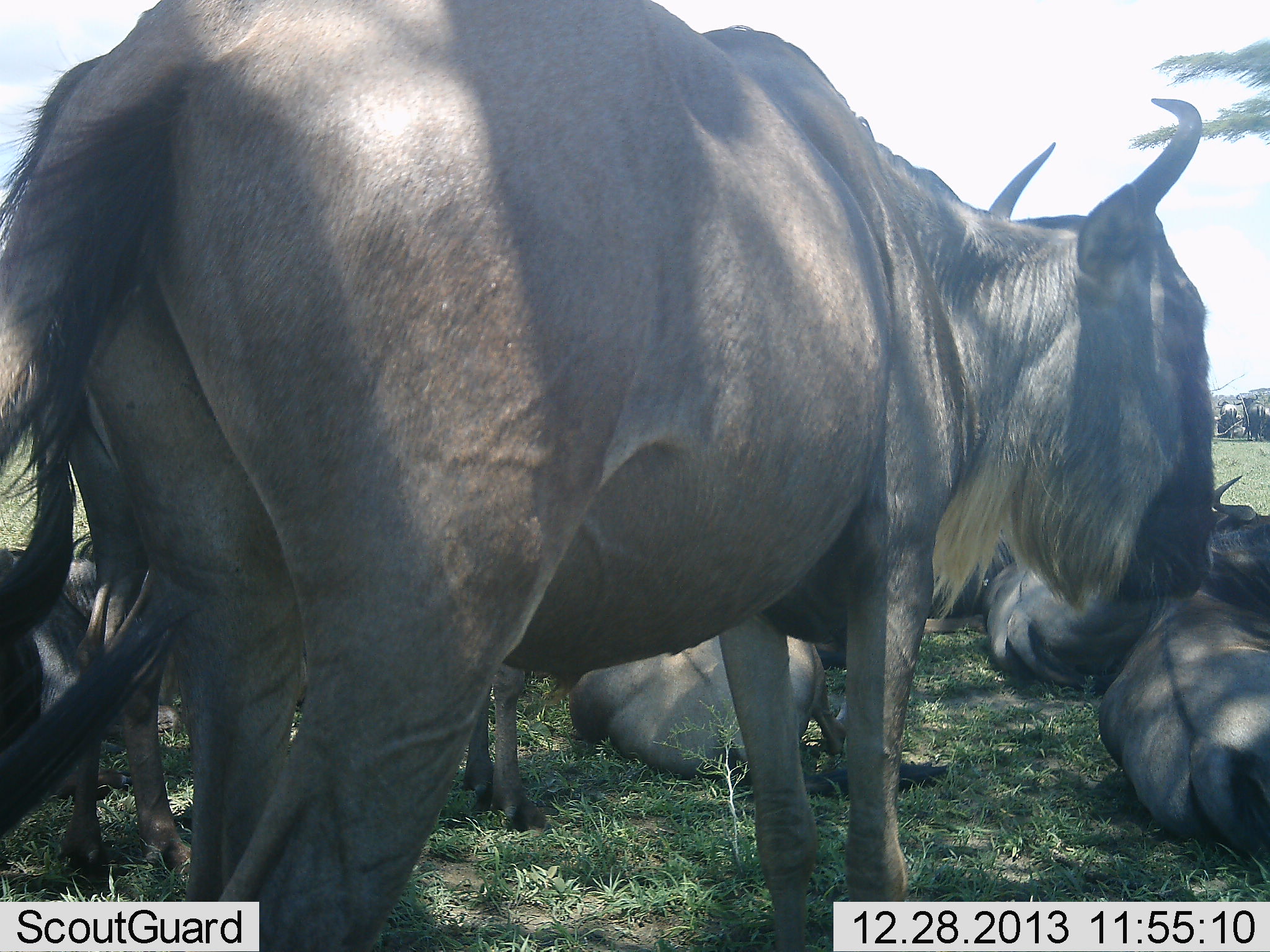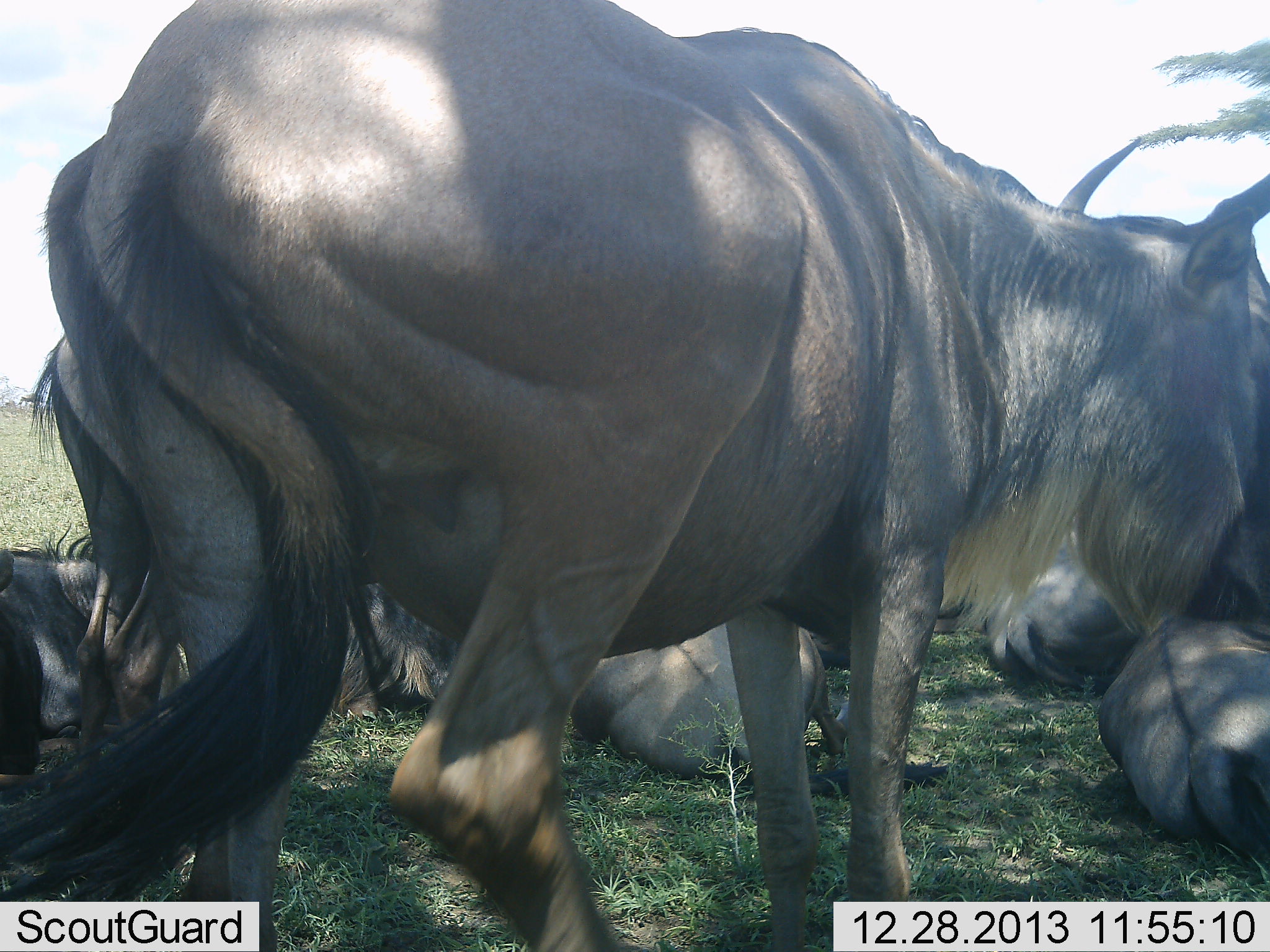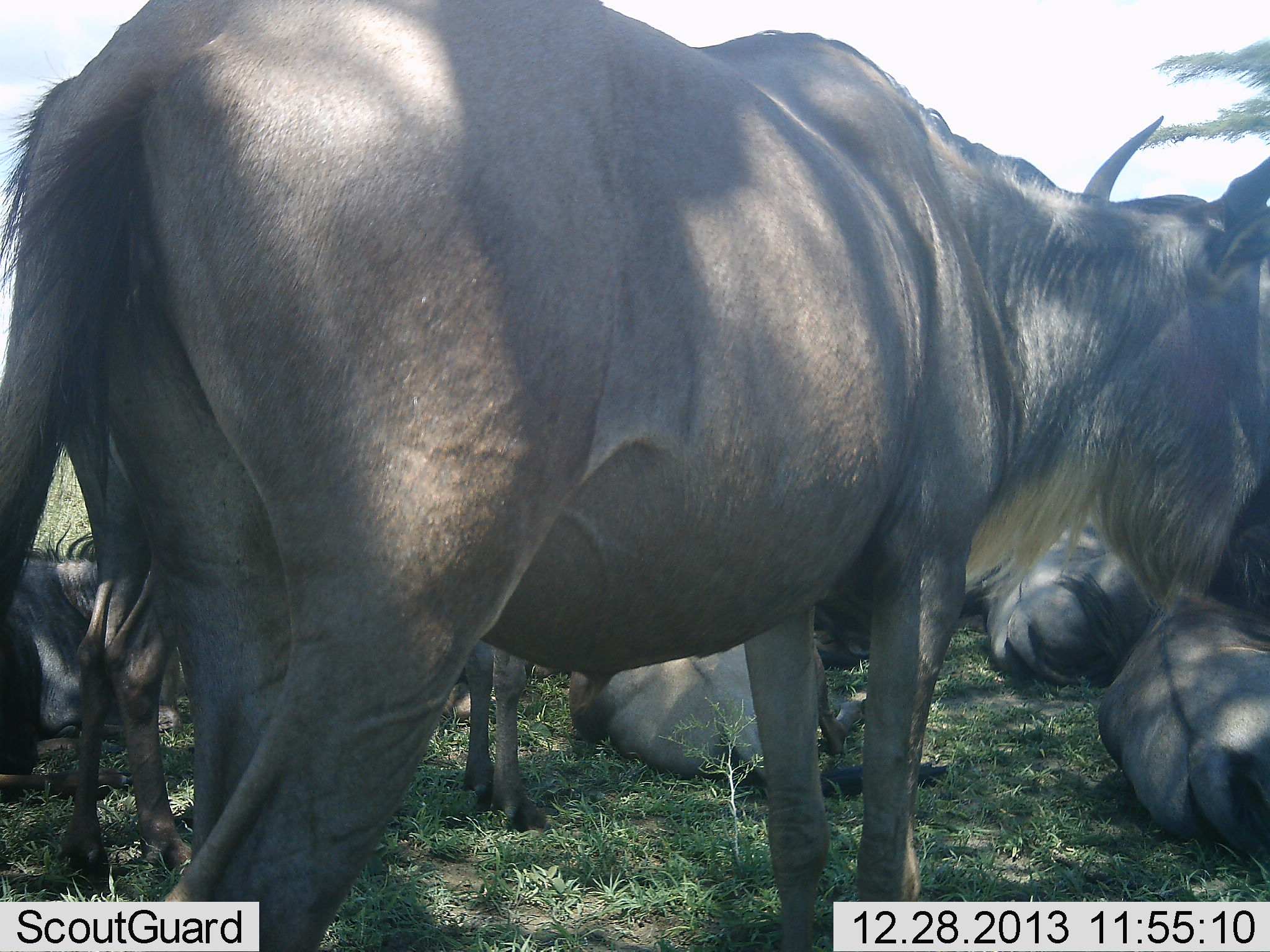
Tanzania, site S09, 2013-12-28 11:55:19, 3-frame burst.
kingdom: Animalia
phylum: Chordata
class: Mammalia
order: Artiodactyla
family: Bovidae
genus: Connochaetes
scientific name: Connochaetes taurinus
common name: blue wildebeest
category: wildebeest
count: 7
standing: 70%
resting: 100%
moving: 0%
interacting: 0%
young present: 0%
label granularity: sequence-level